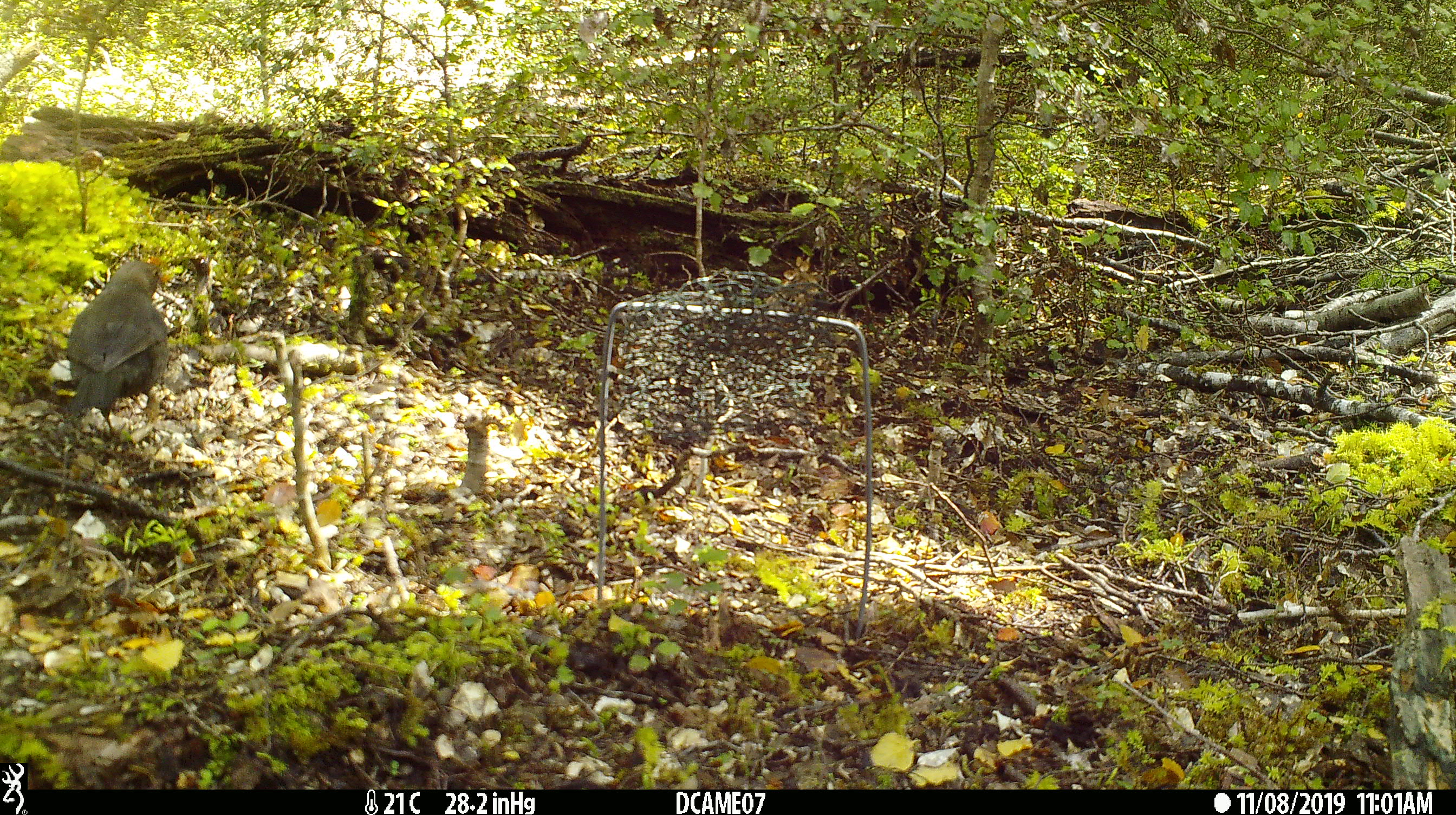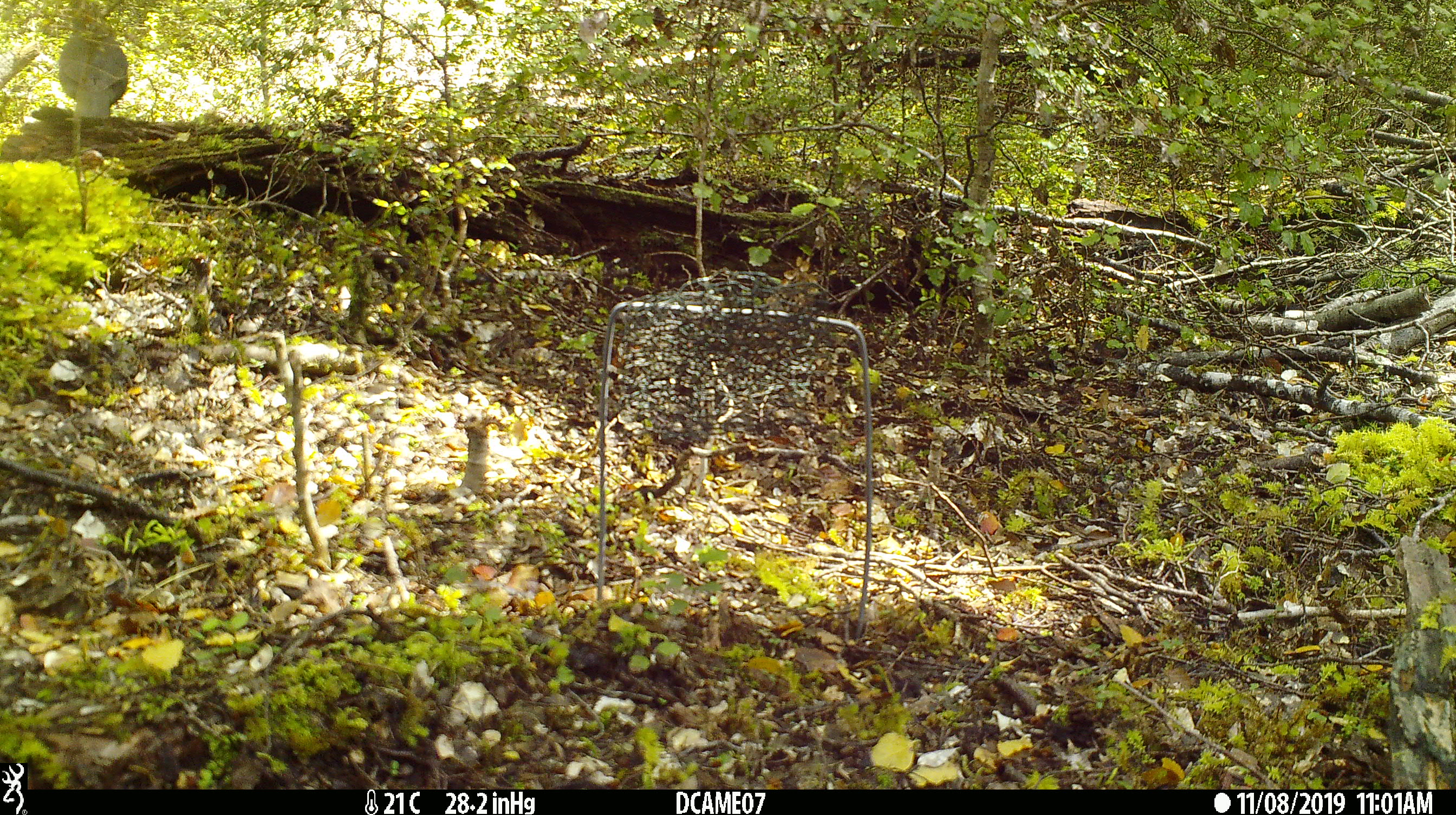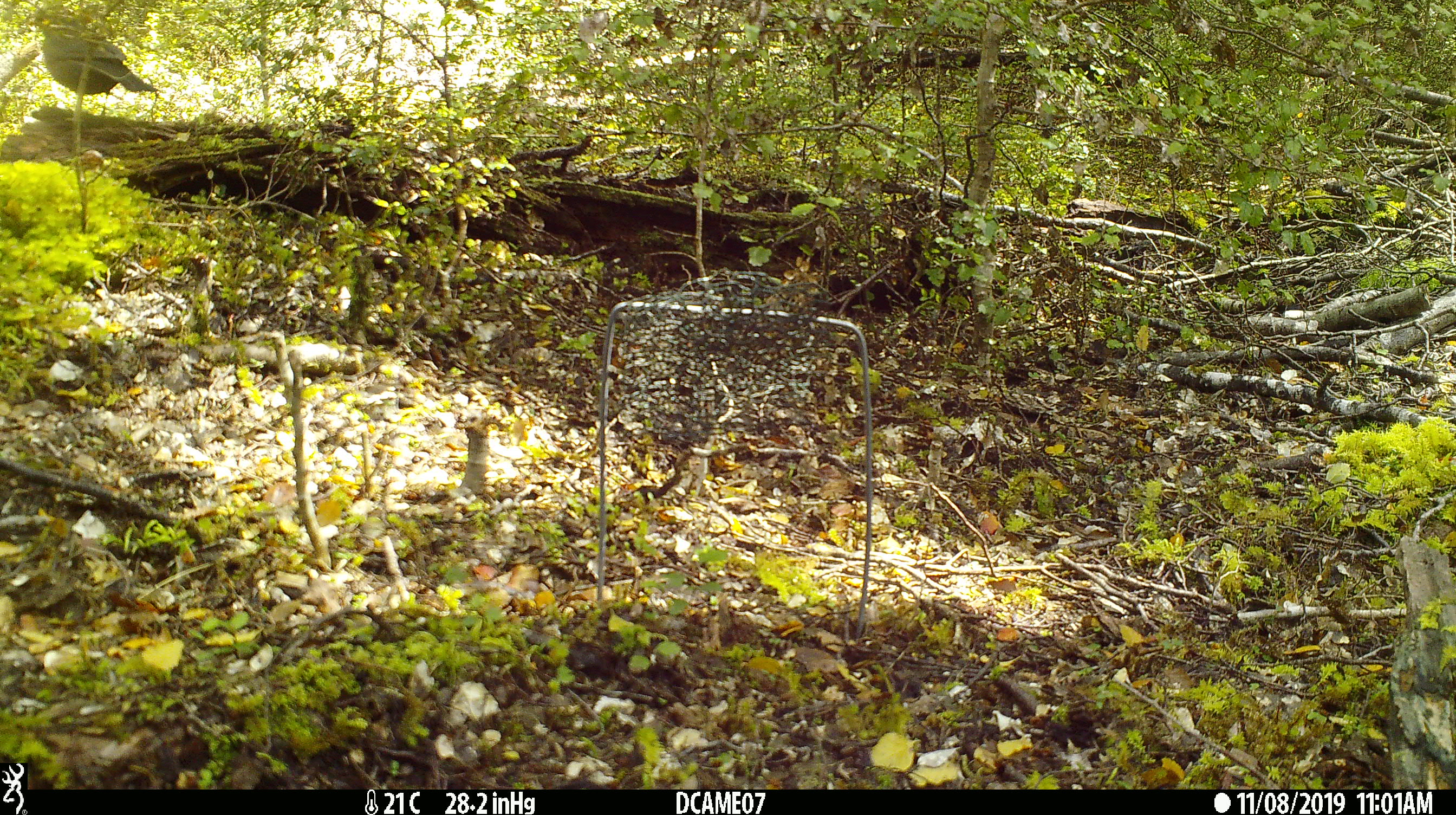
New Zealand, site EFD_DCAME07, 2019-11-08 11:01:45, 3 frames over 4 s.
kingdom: Animalia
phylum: Chordata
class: Aves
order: Passeriformes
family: Turdidae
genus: Turdus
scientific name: Turdus merula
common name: eurasian blackbird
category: blackbird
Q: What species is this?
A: Blackbird (eurasian blackbird) (Turdus merula).